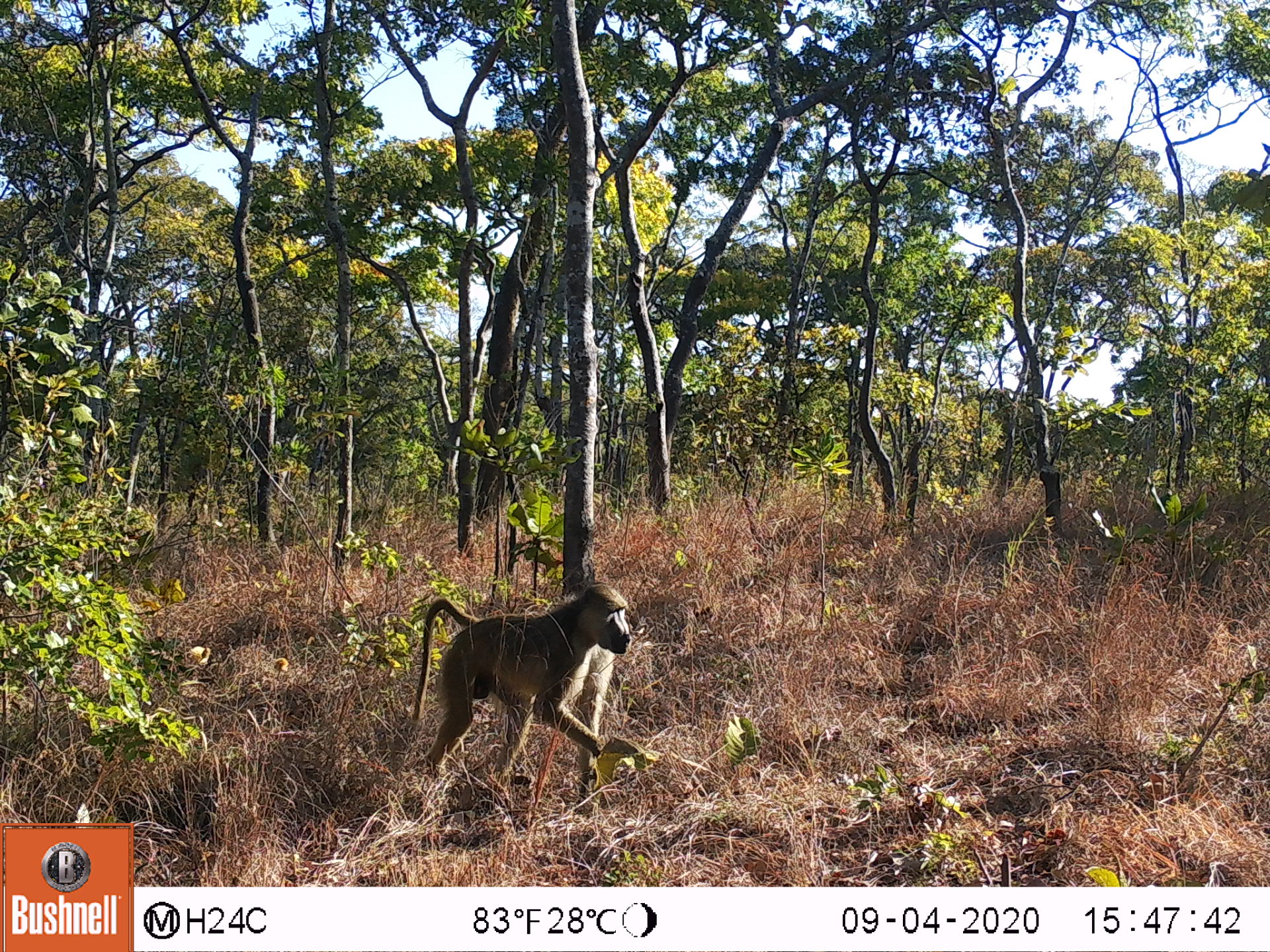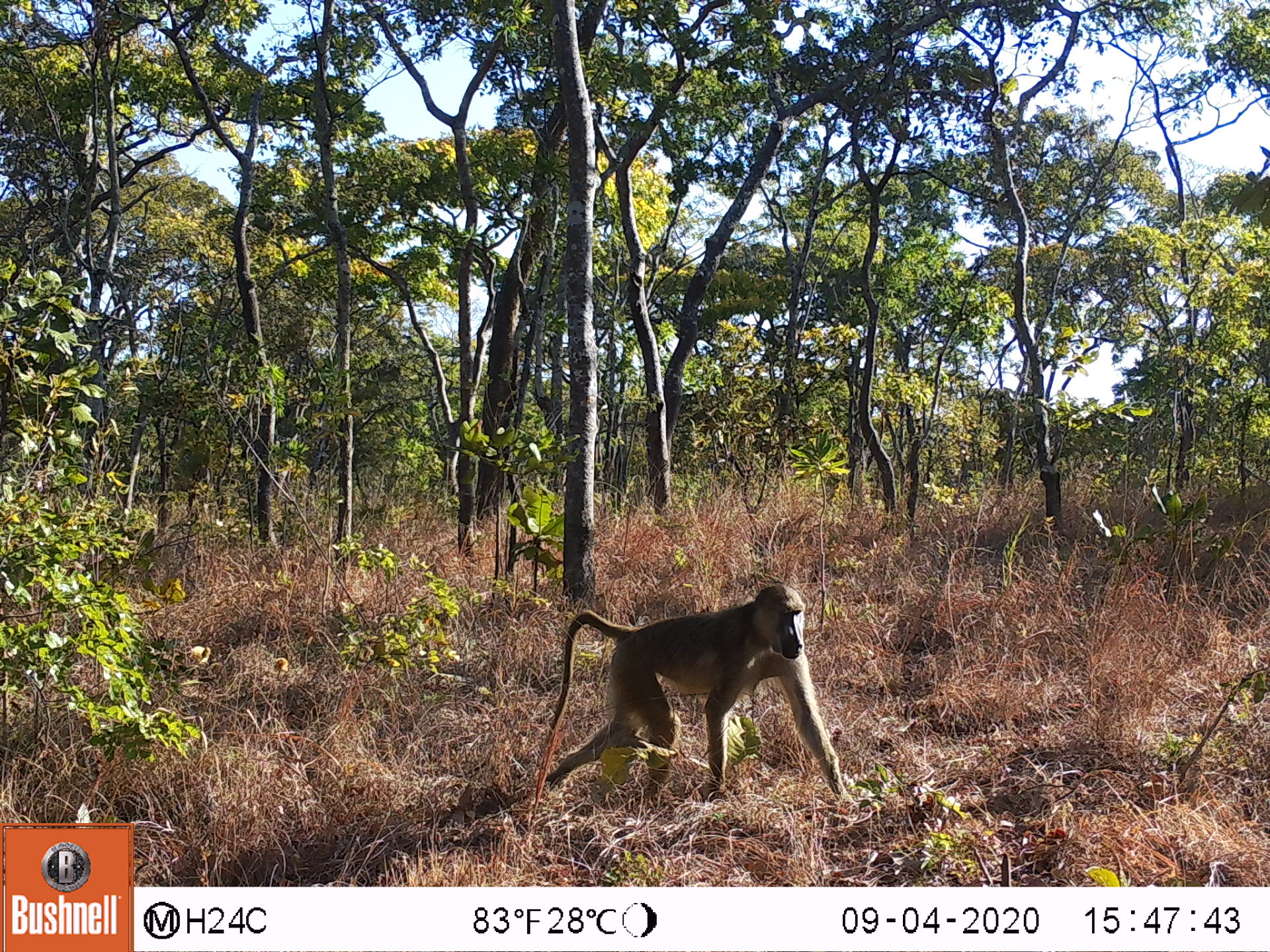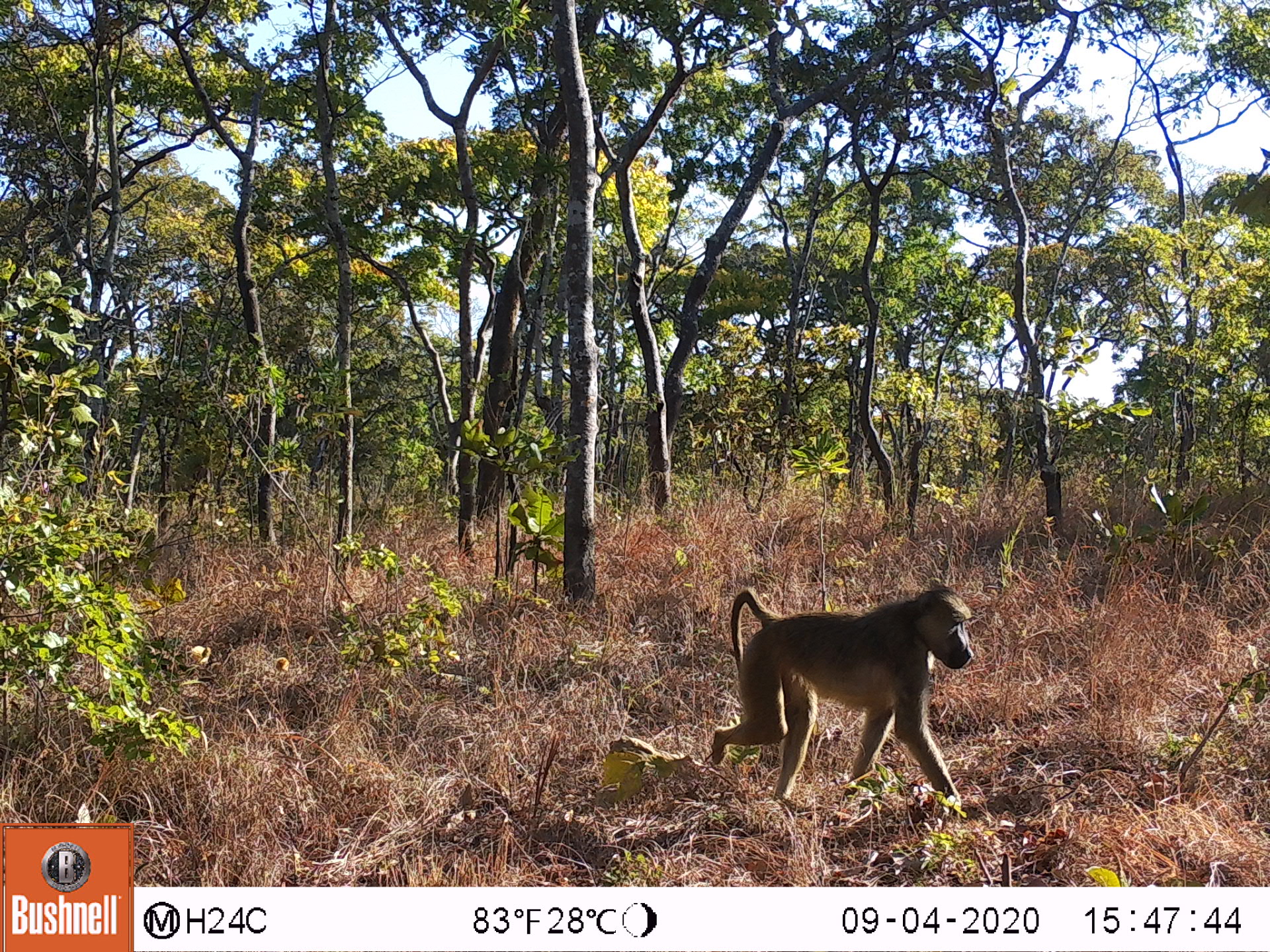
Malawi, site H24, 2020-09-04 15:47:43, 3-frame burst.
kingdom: Animalia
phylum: Chordata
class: Mammalia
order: Primates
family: Cercopithecidae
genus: Papio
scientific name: Papio cynocephalus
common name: yellow baboon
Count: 1.